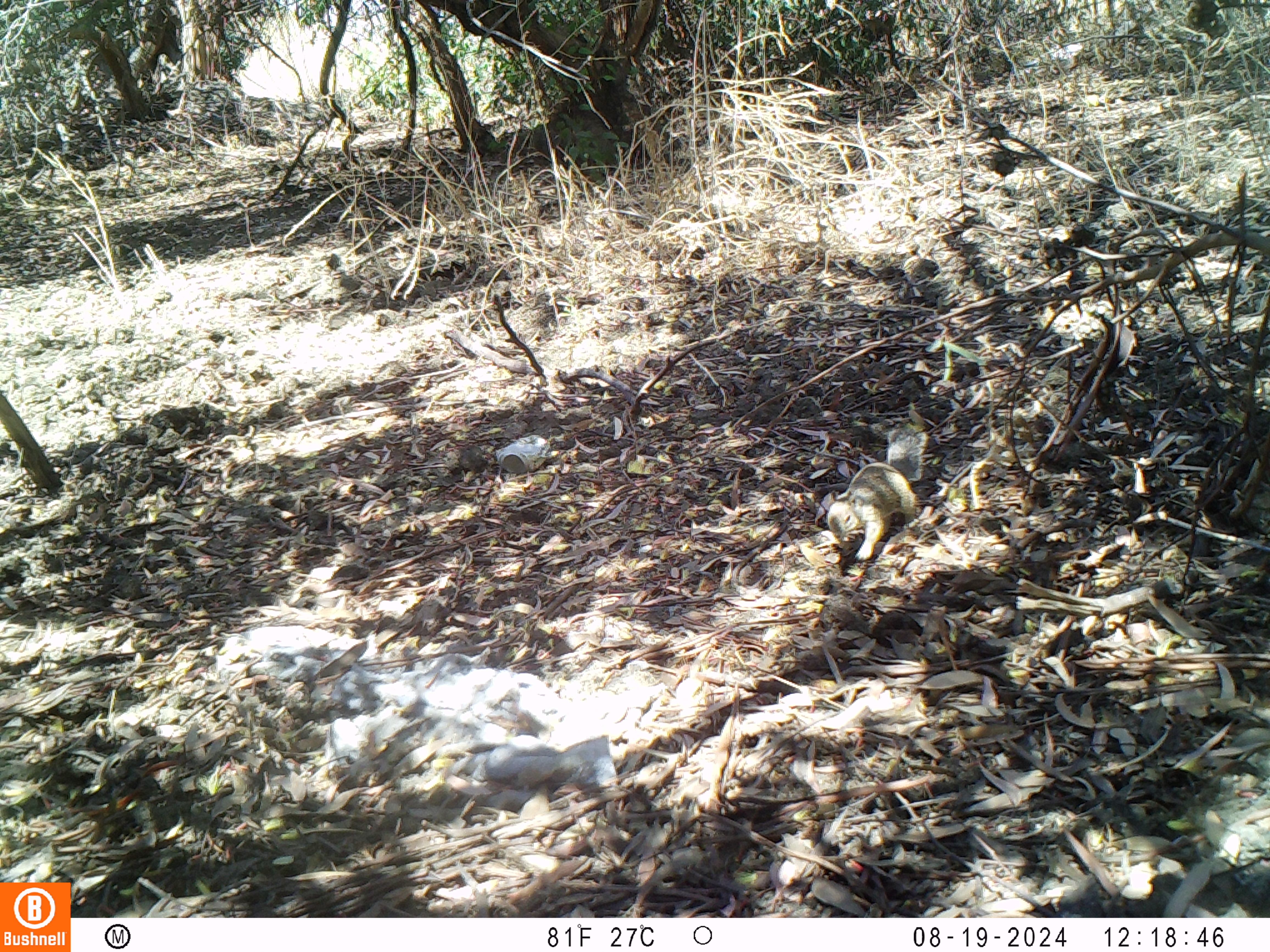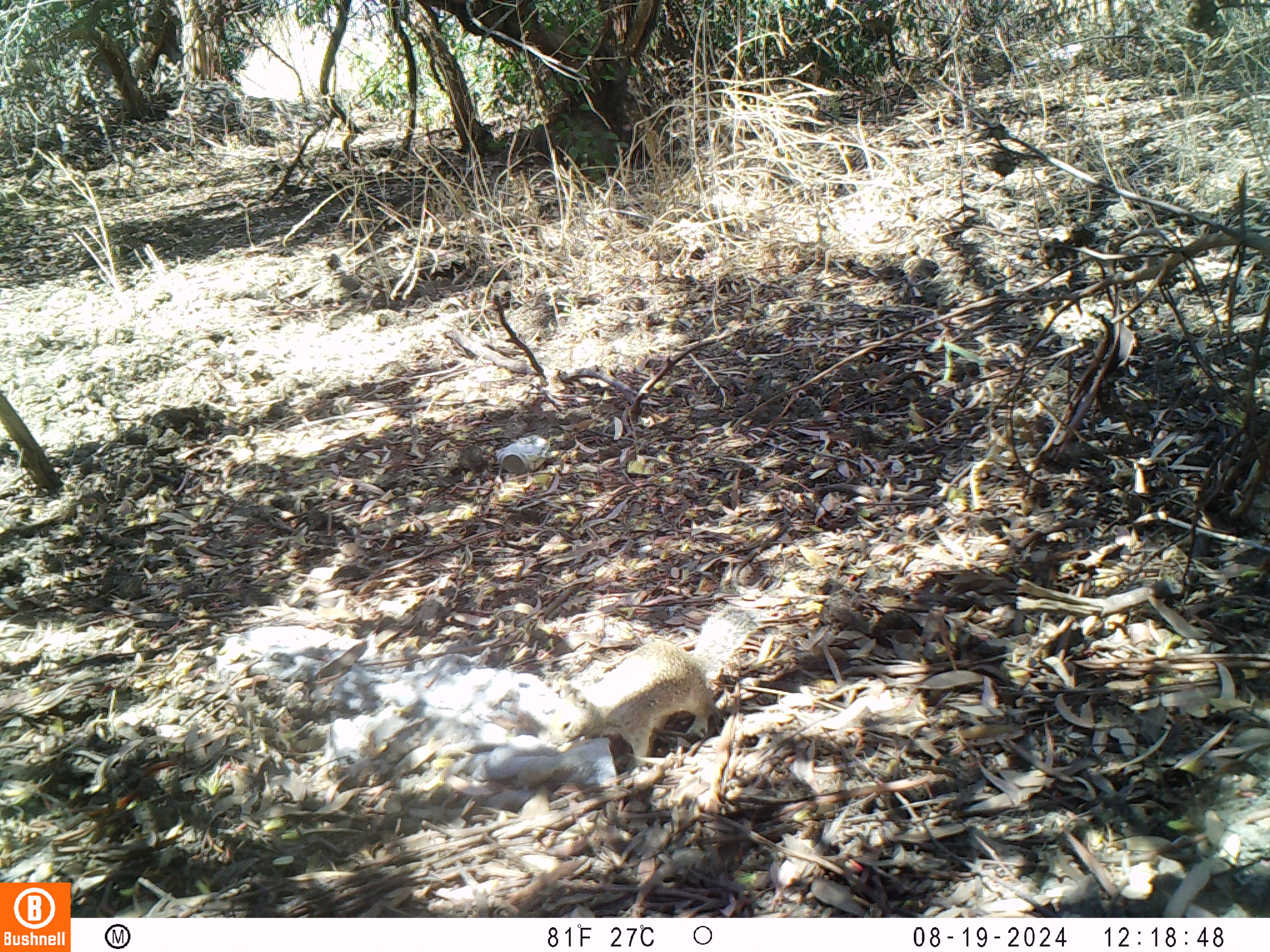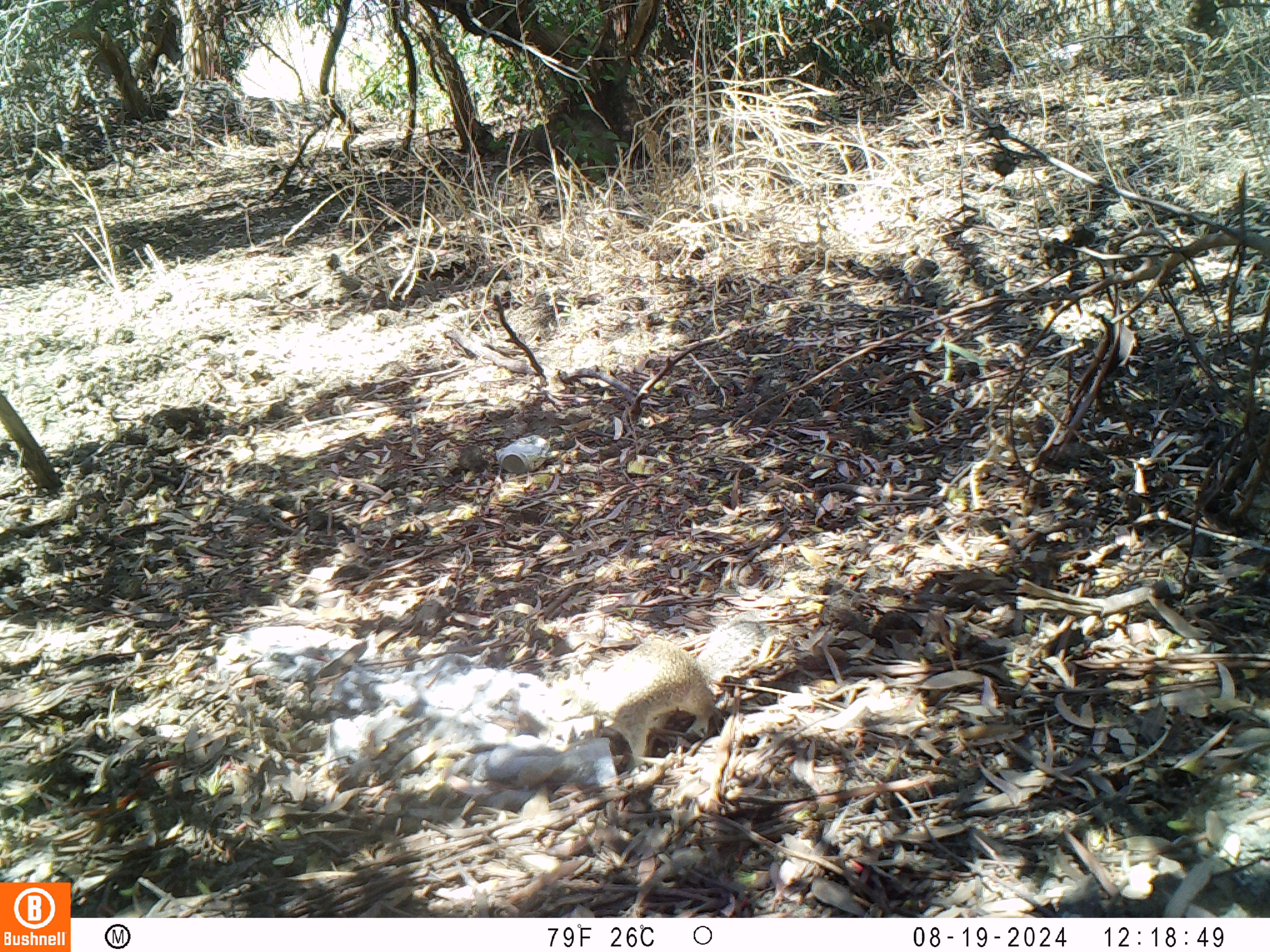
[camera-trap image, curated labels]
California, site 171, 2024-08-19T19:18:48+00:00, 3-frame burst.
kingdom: Animalia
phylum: Chordata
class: Mammalia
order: Rodentia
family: Sciuridae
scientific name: Sciuridae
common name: squirrel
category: unknown squirrel